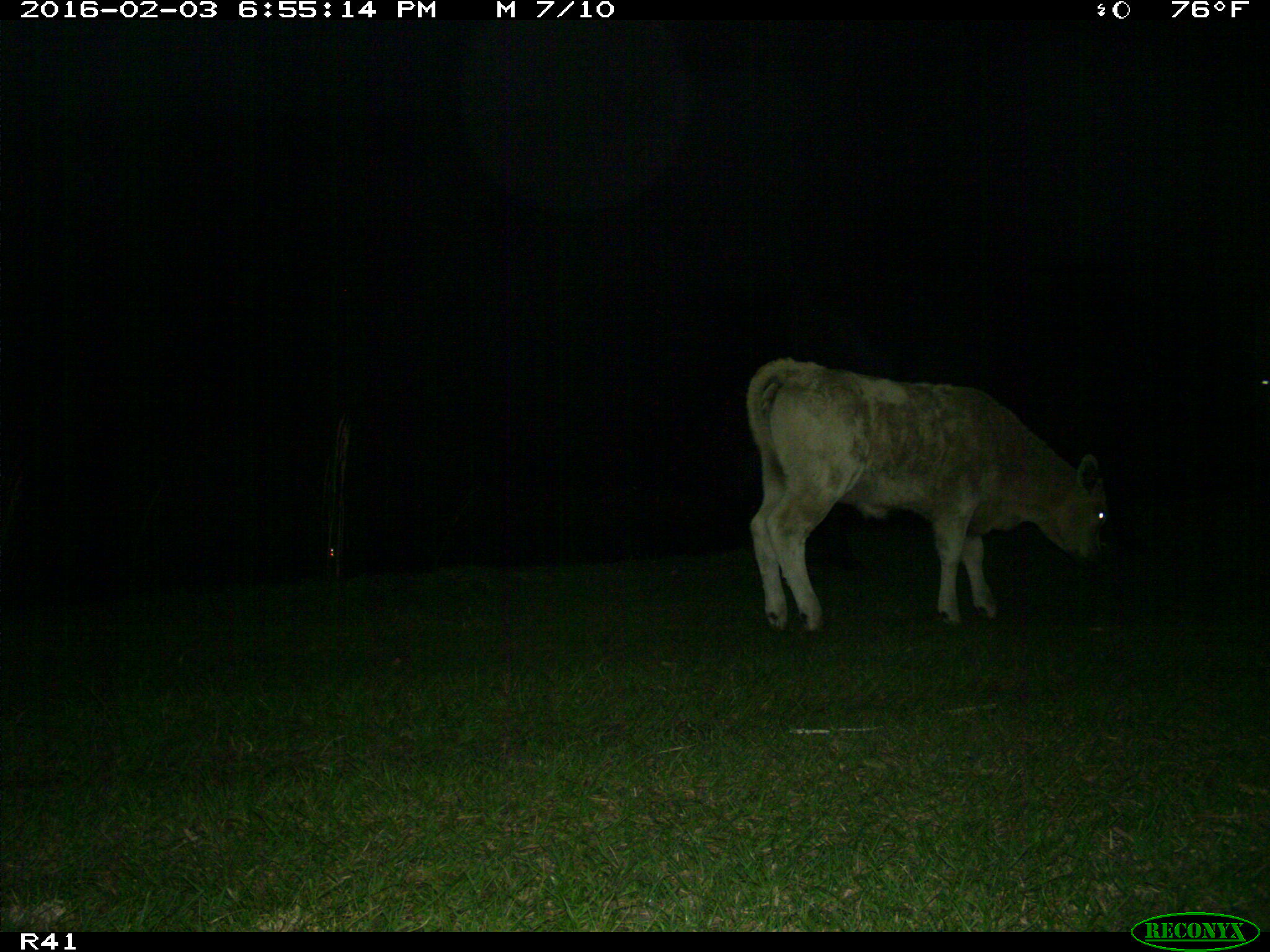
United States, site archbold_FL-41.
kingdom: Animalia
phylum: Chordata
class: Mammalia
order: Artiodactyla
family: Bovidae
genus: Bos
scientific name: Bos taurus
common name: domestic cow